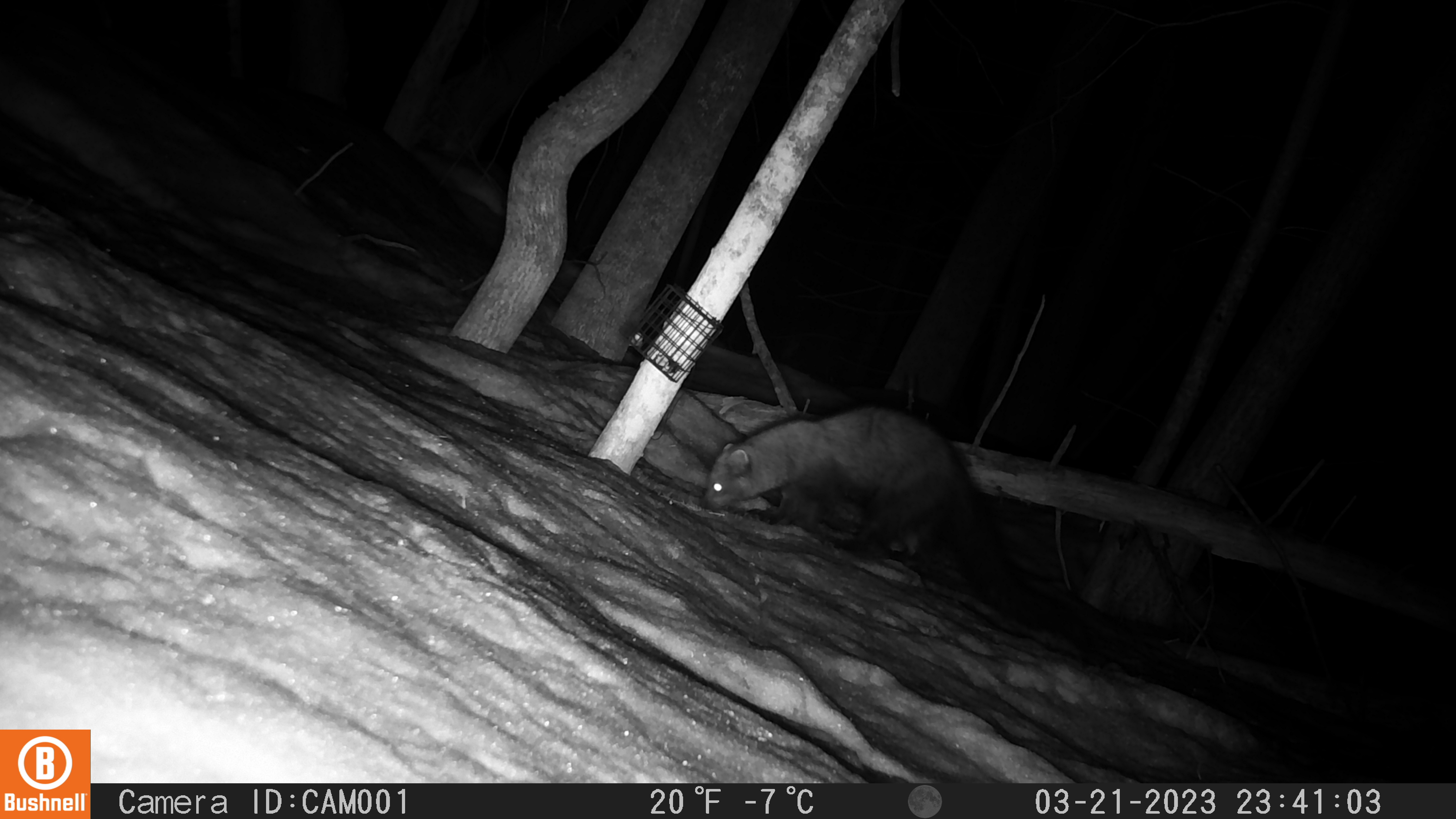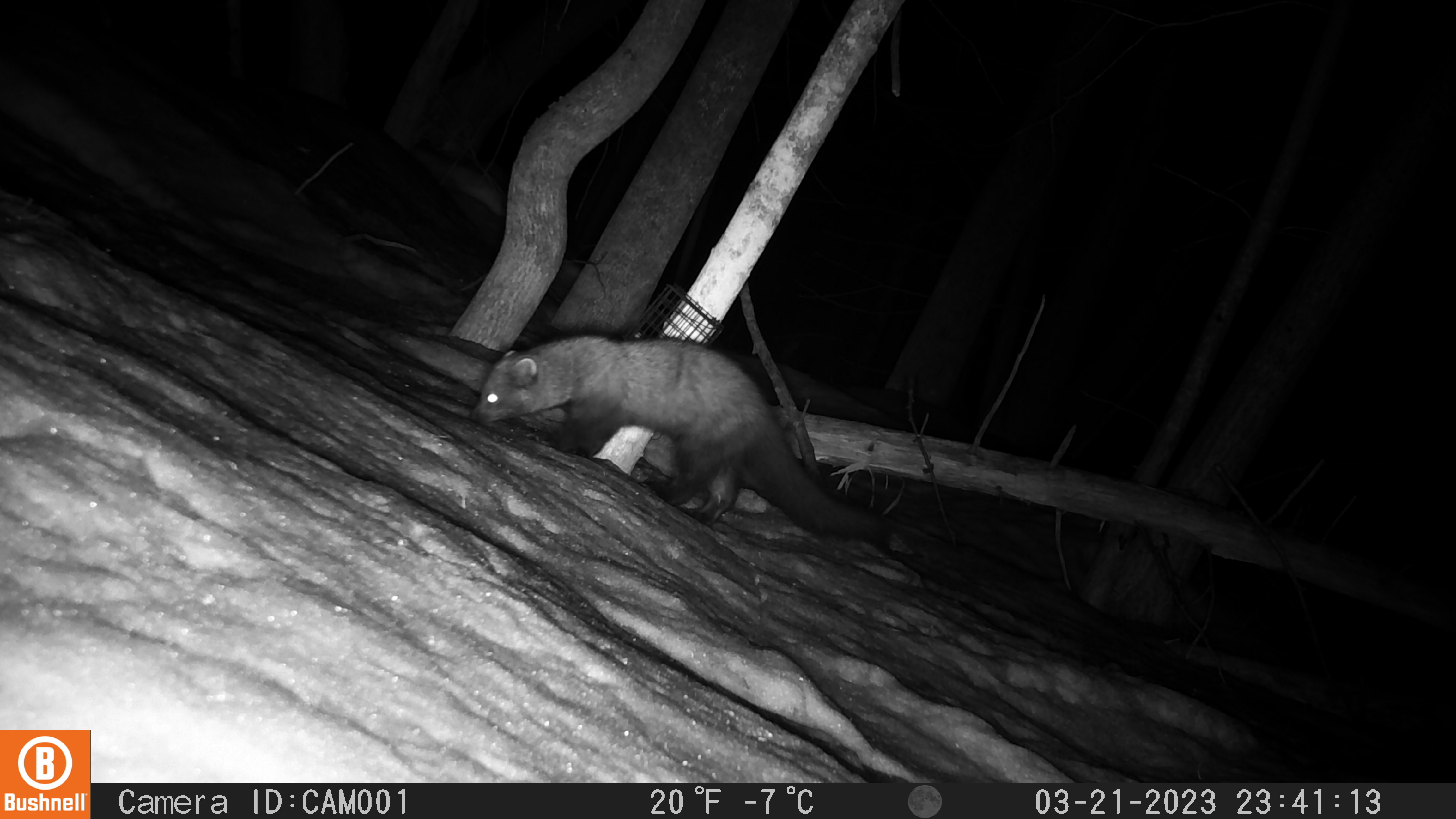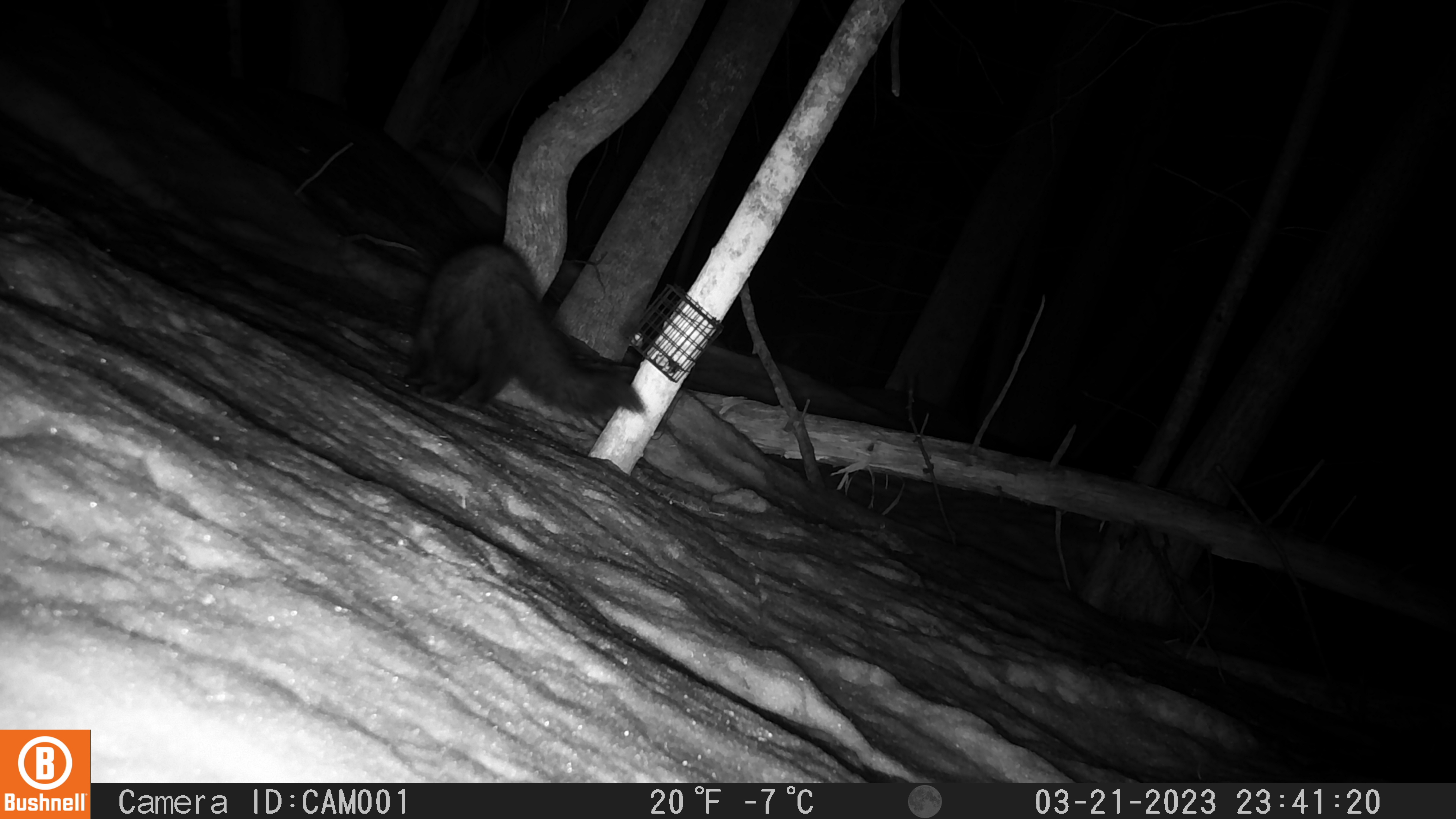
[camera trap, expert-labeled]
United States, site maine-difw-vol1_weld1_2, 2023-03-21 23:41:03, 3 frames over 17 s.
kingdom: Animalia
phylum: Chordata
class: Mammalia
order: Carnivora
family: Mustelidae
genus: Pekania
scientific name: Pekania pennanti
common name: fisher